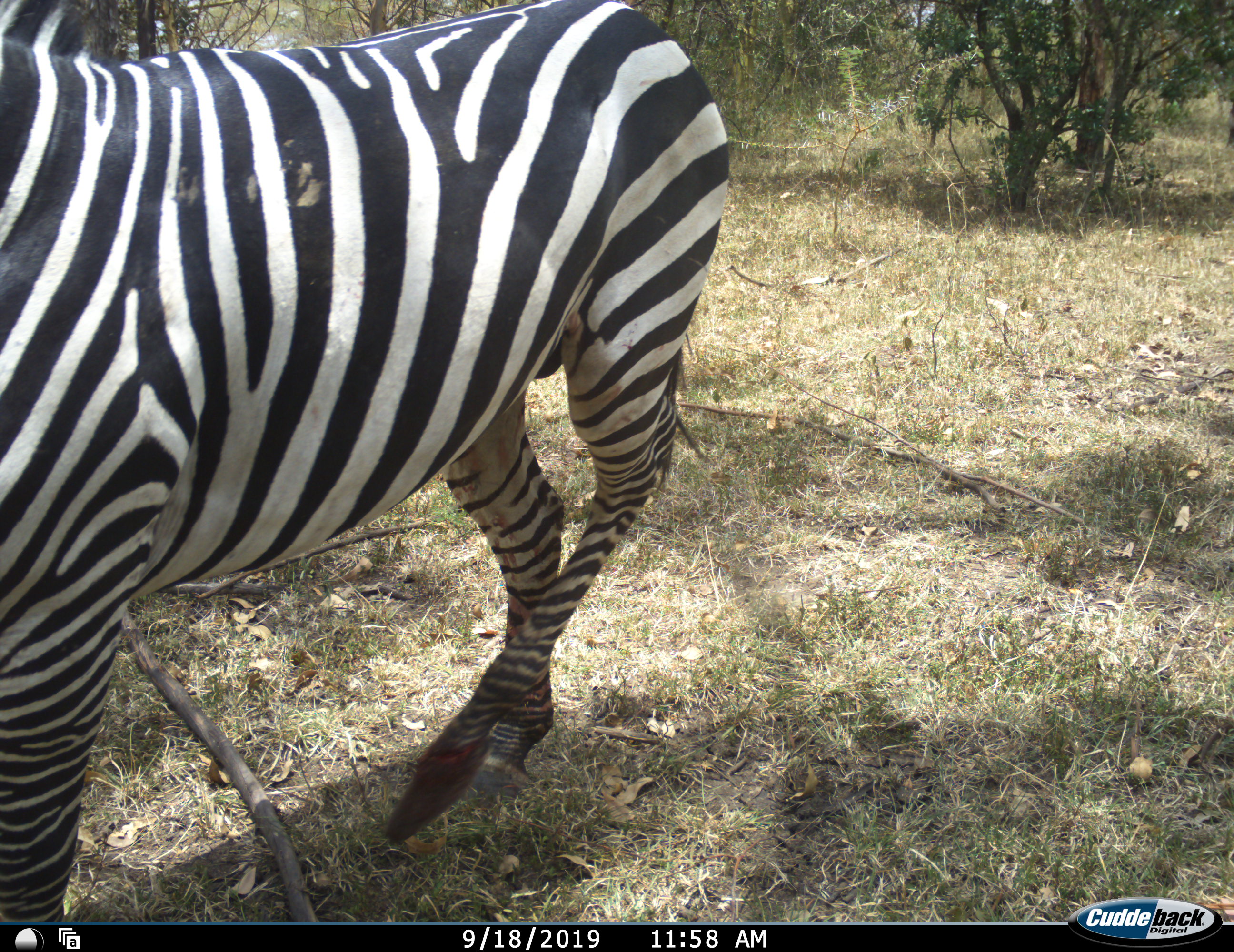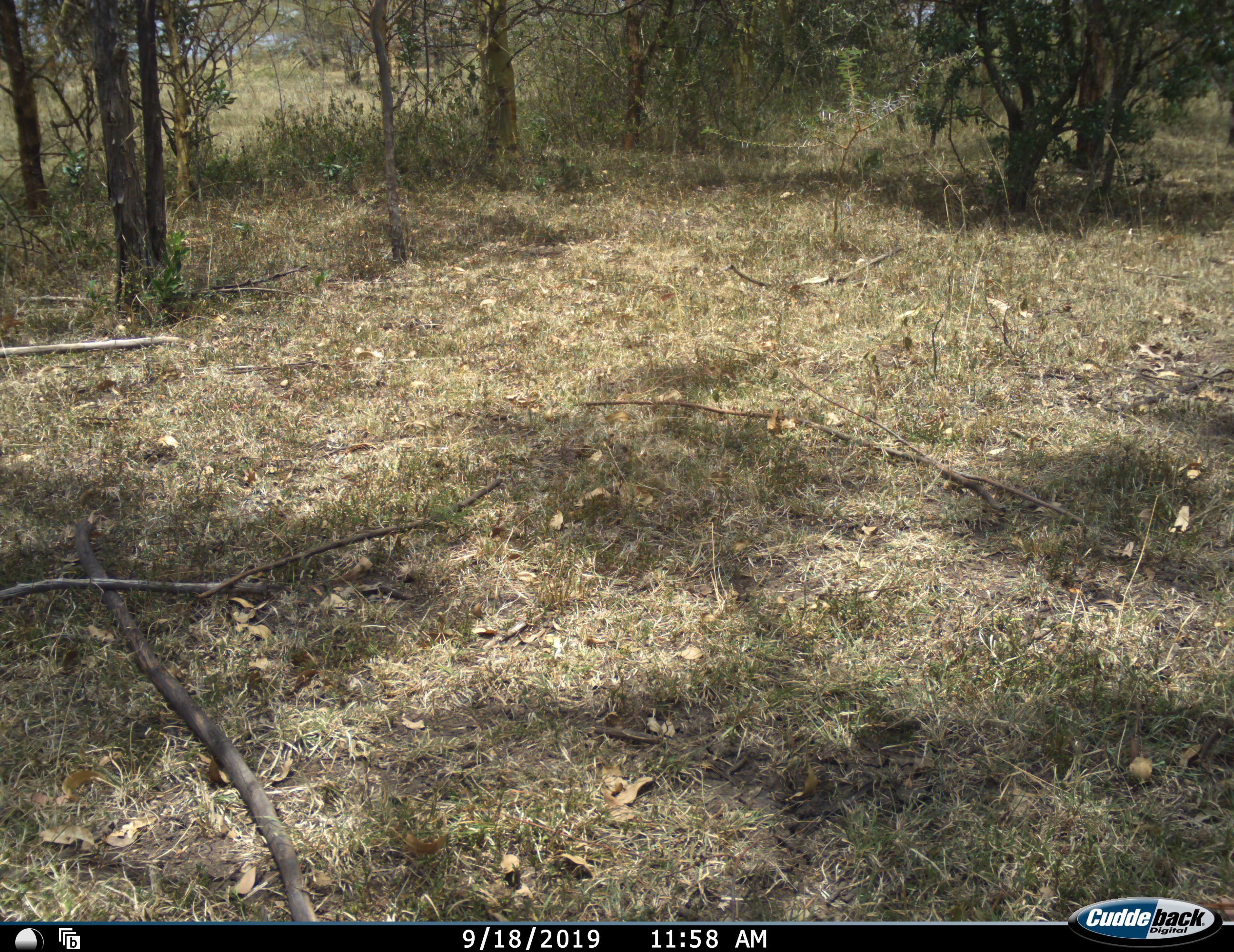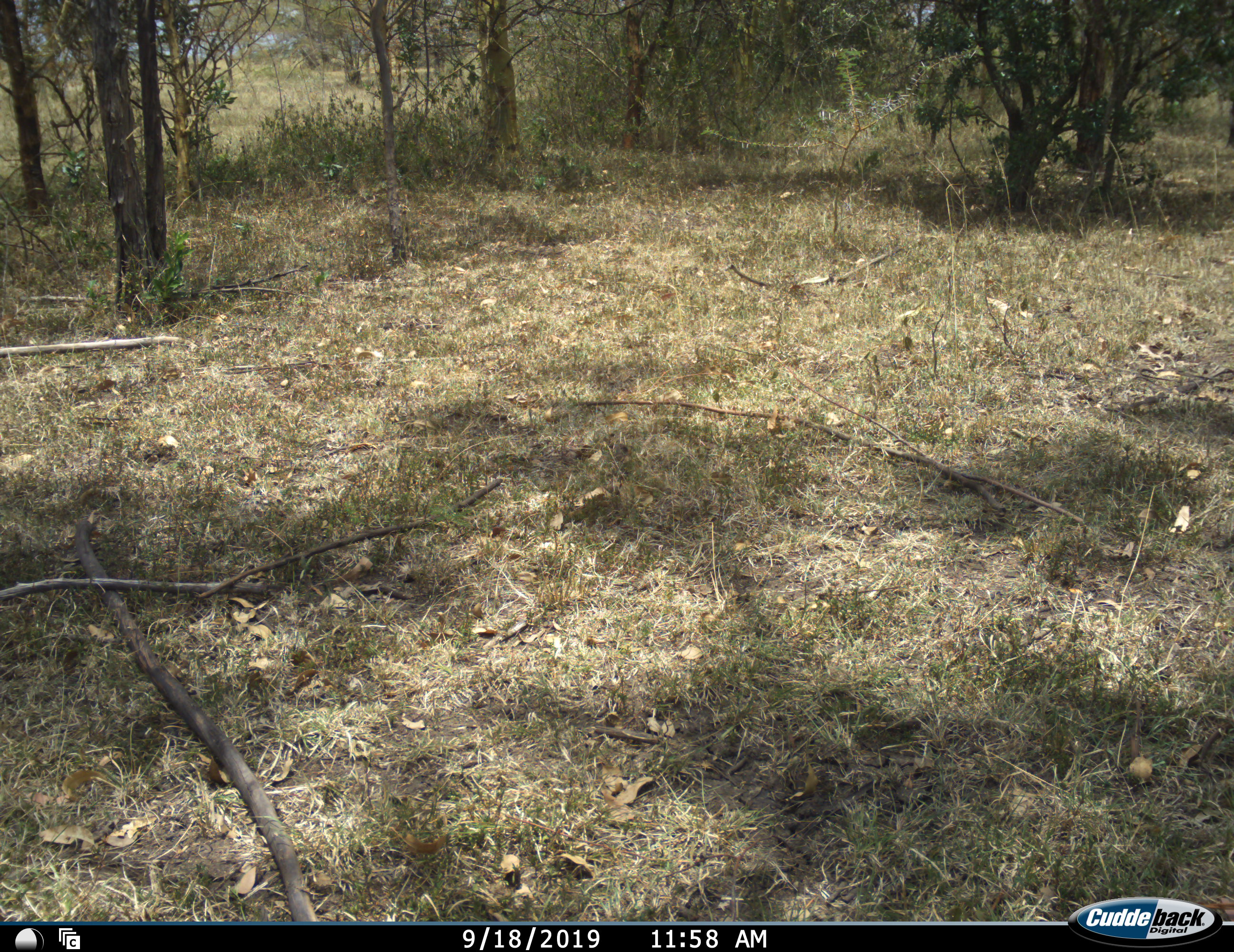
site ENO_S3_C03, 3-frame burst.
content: unidentified animal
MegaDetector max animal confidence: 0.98